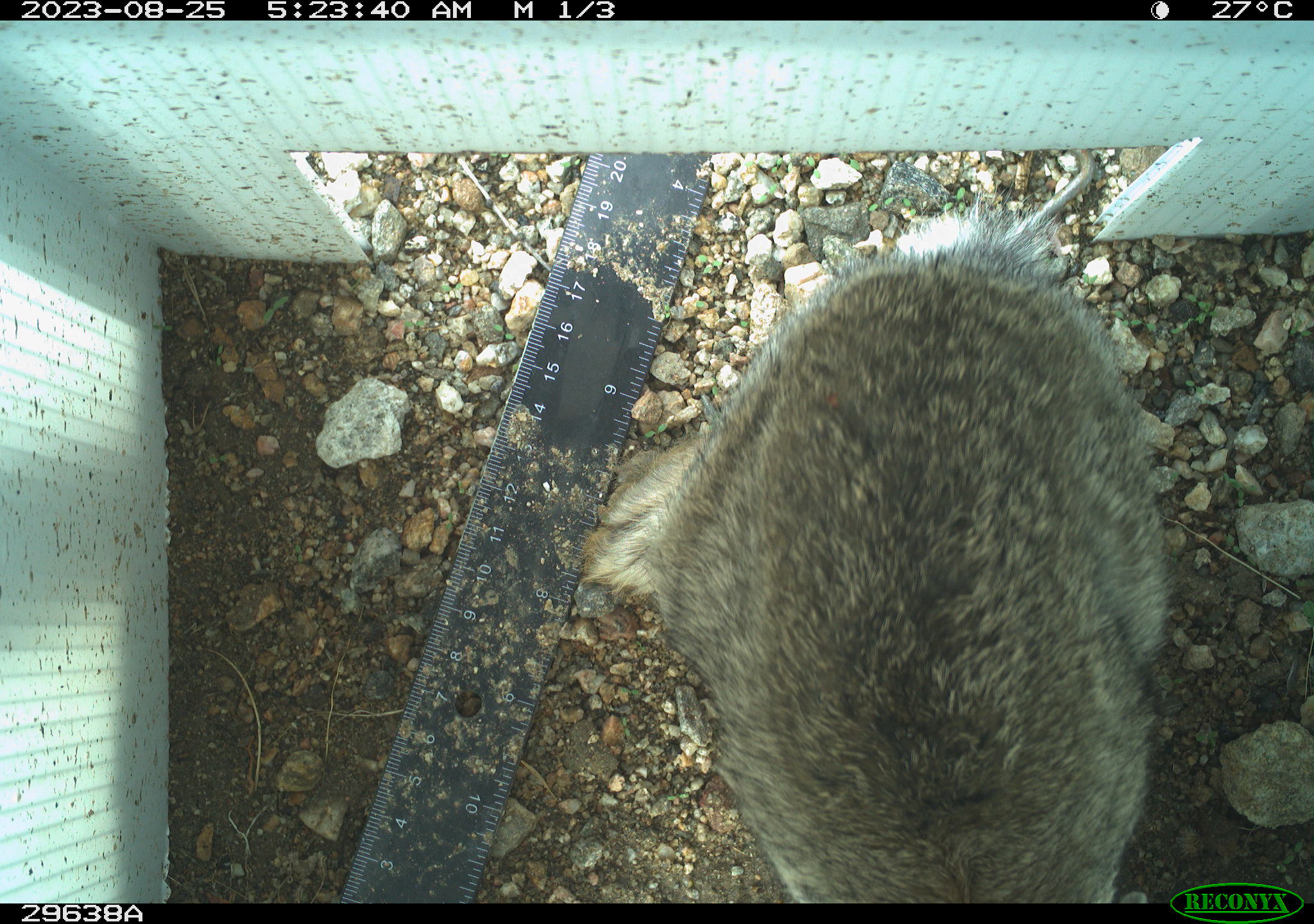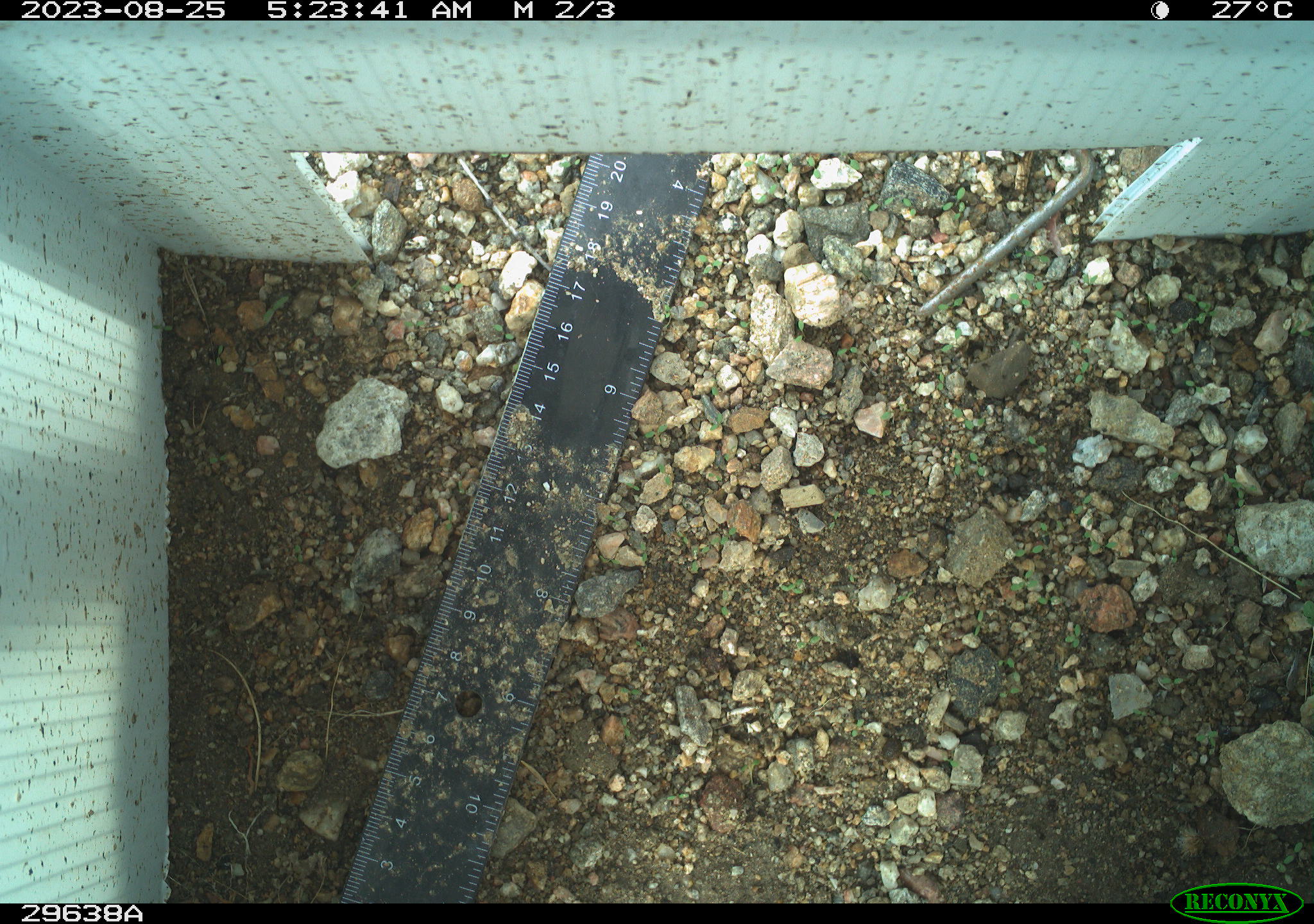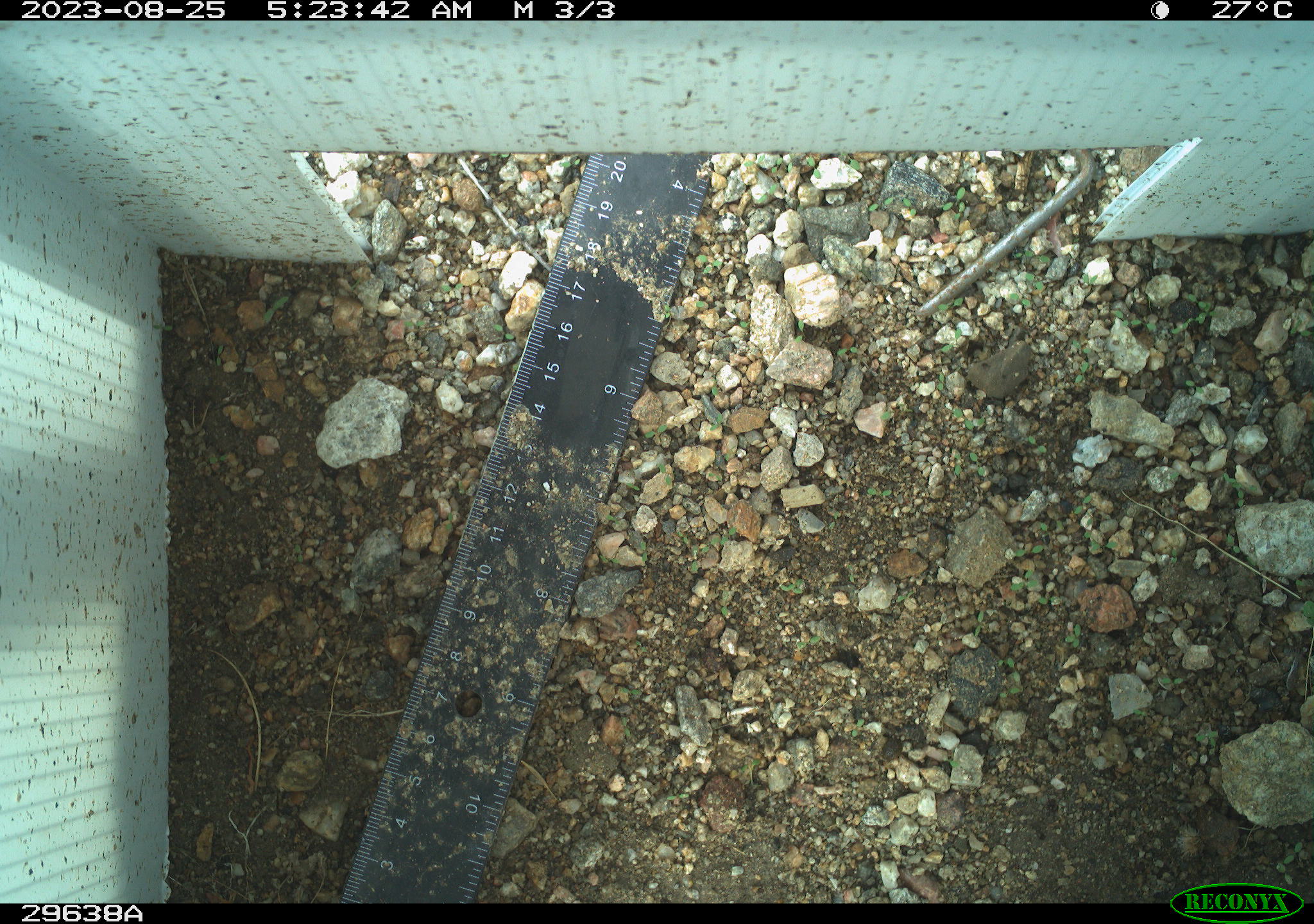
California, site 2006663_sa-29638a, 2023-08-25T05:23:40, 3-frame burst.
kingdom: Animalia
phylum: Chordata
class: Mammalia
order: Lagomorpha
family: Leporidae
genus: Lepus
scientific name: Lepus californicus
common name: black-tailed jackrabbit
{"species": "black-tailed jackrabbit (Lepus californicus)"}